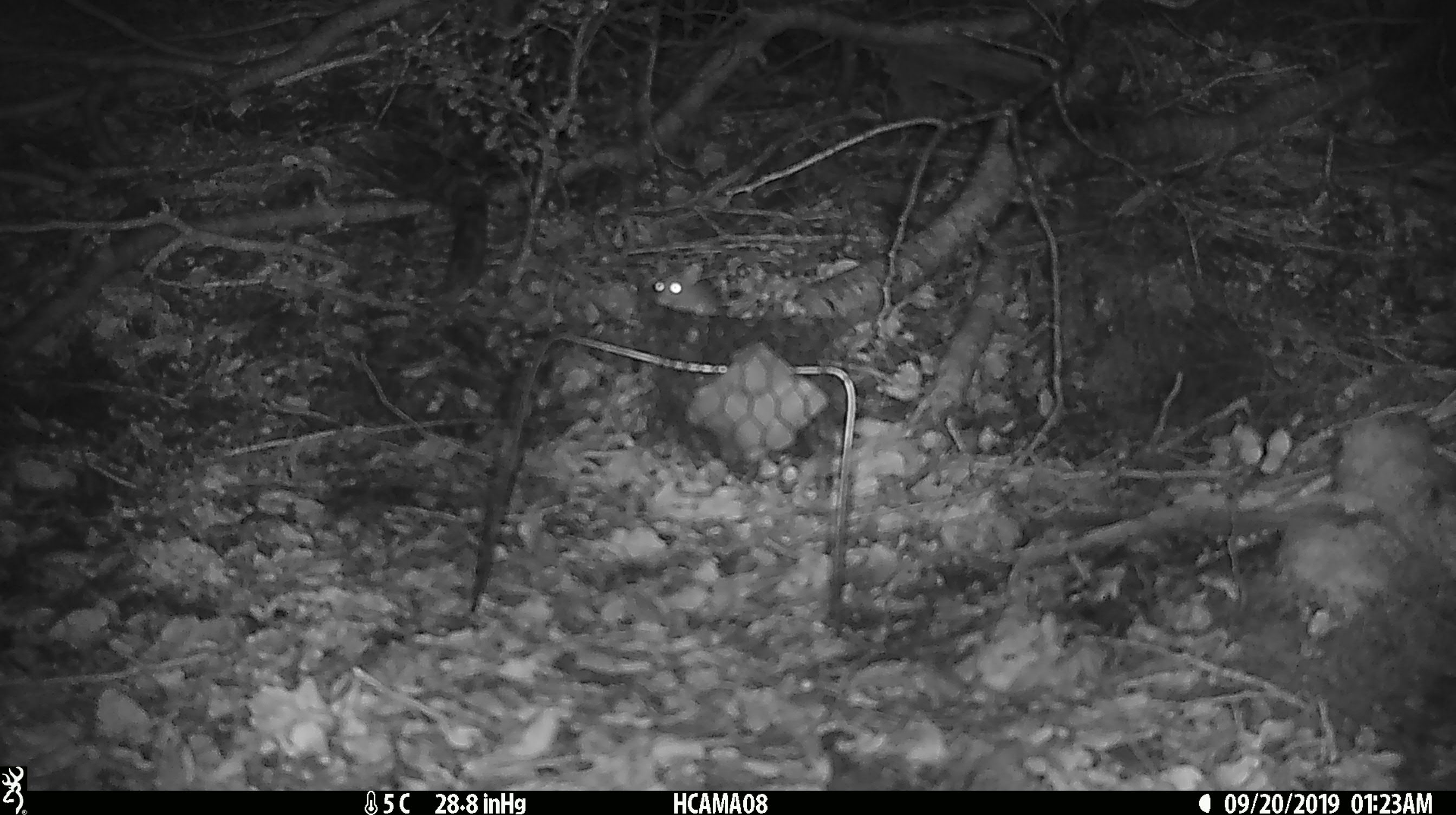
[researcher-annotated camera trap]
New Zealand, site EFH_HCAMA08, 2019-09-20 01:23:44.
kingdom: Animalia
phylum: Chordata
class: Mammalia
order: Rodentia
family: Muridae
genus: Mus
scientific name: Mus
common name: mouse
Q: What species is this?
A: Mouse (Mus).